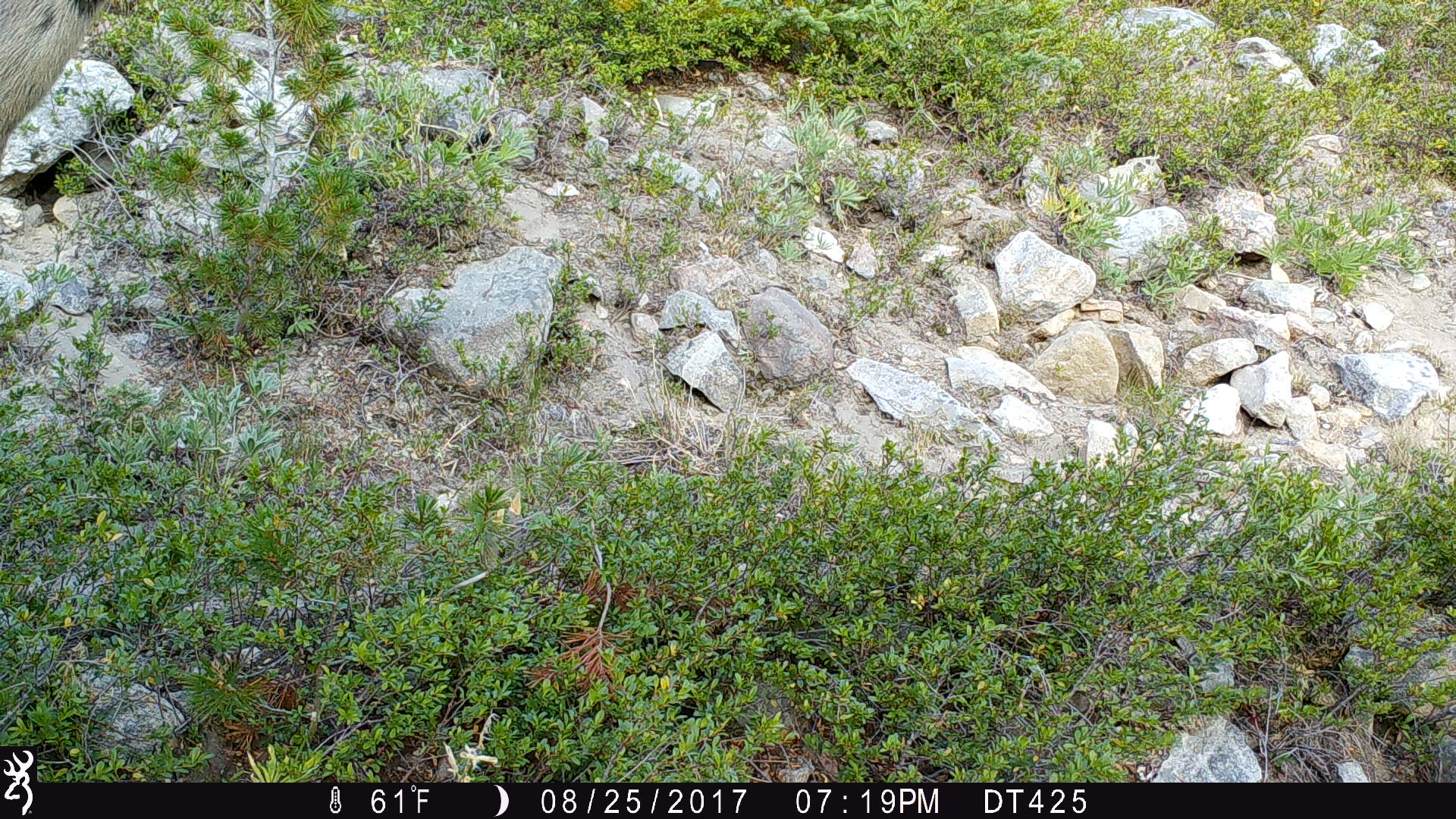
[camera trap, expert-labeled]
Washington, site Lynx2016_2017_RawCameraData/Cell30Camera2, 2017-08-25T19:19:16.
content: unidentified animal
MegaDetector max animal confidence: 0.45